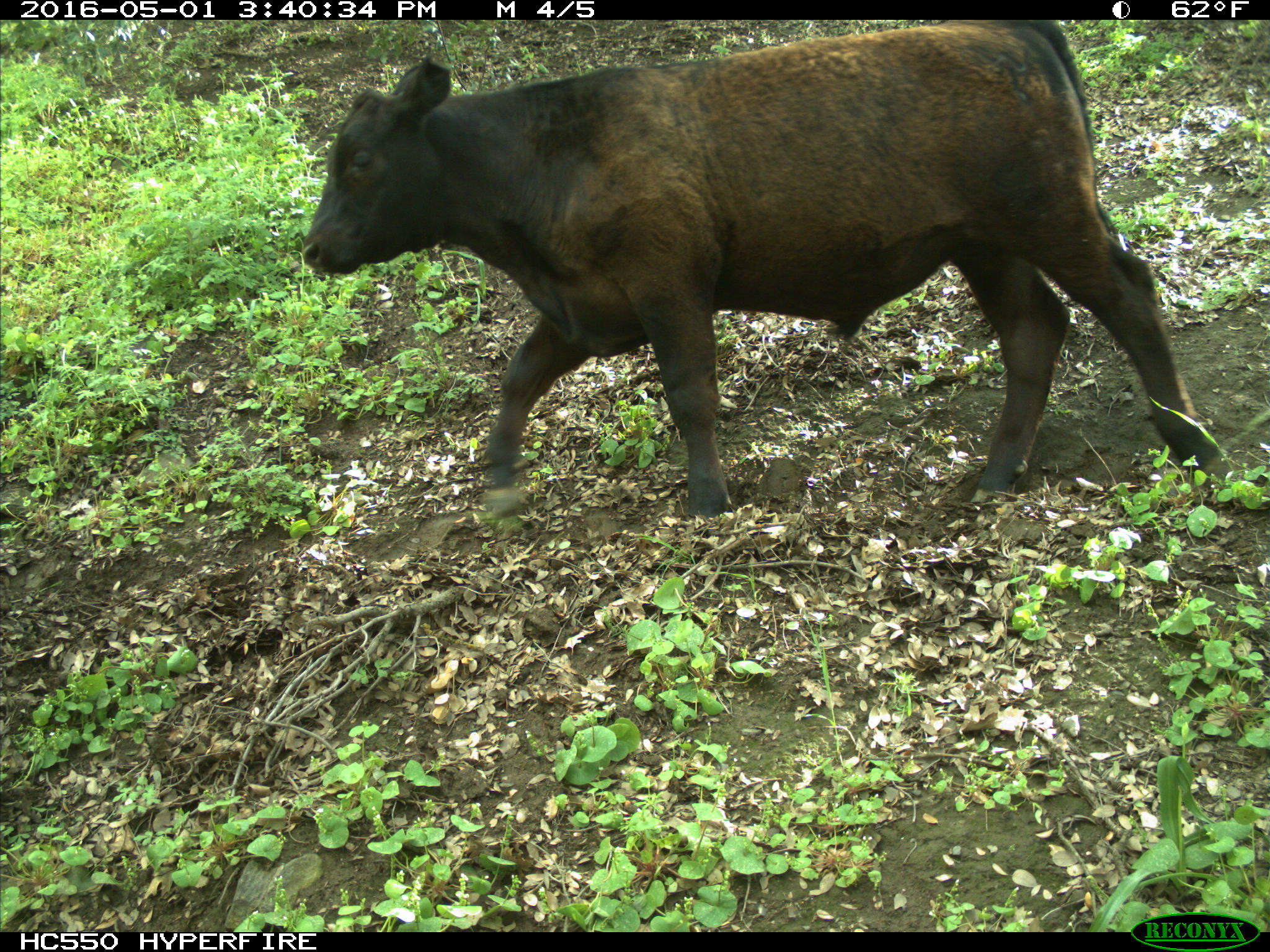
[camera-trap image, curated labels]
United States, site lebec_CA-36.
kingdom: Animalia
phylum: Chordata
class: Mammalia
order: Artiodactyla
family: Bovidae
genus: Bos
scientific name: Bos taurus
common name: domestic cow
Bos taurus (domestic cow).